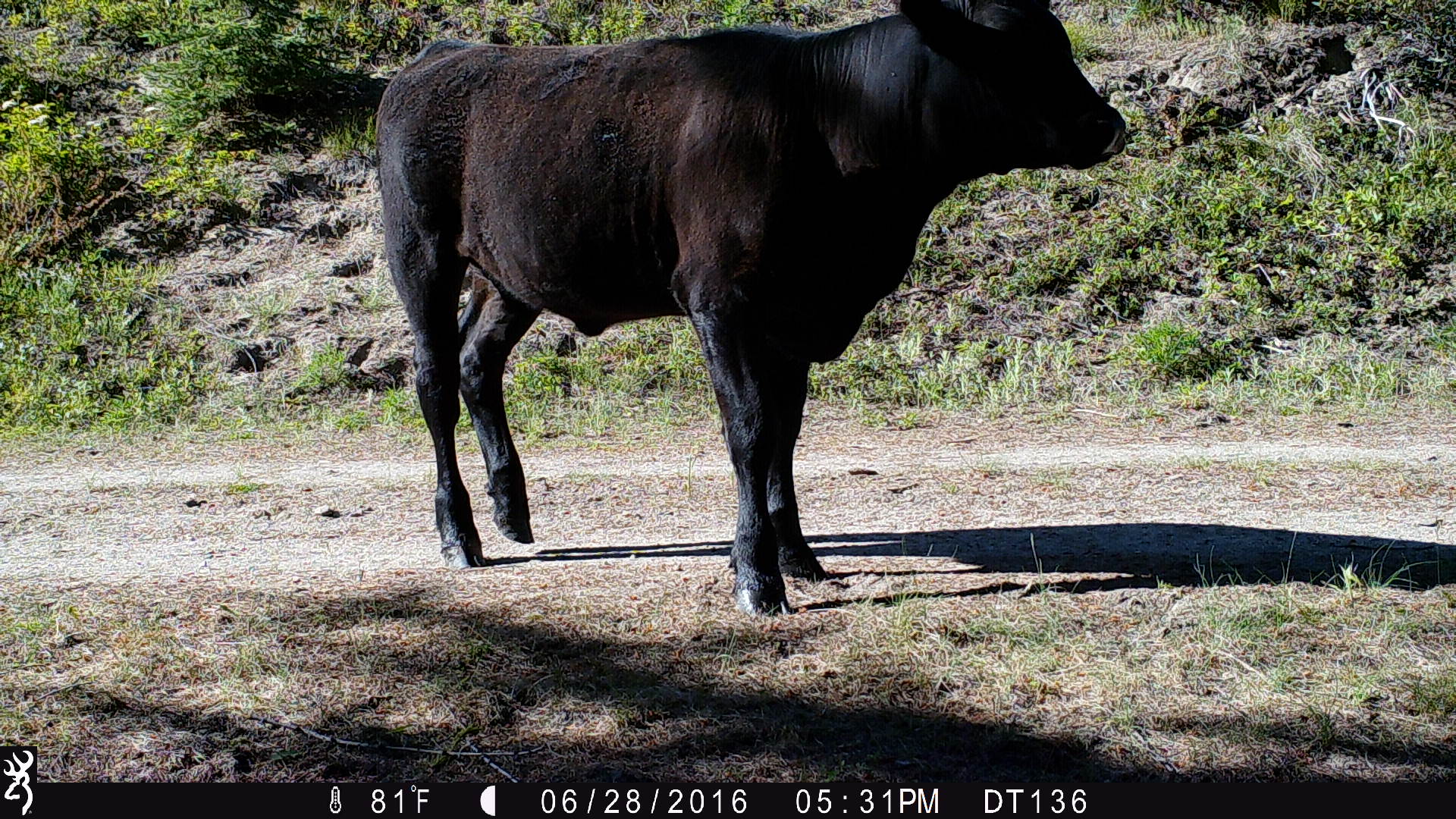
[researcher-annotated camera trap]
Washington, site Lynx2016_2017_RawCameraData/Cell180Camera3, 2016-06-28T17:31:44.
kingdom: Animalia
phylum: Chordata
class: Mammalia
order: Artiodactyla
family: Bovidae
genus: Bos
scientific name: Bos taurus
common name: domestic cattle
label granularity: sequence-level